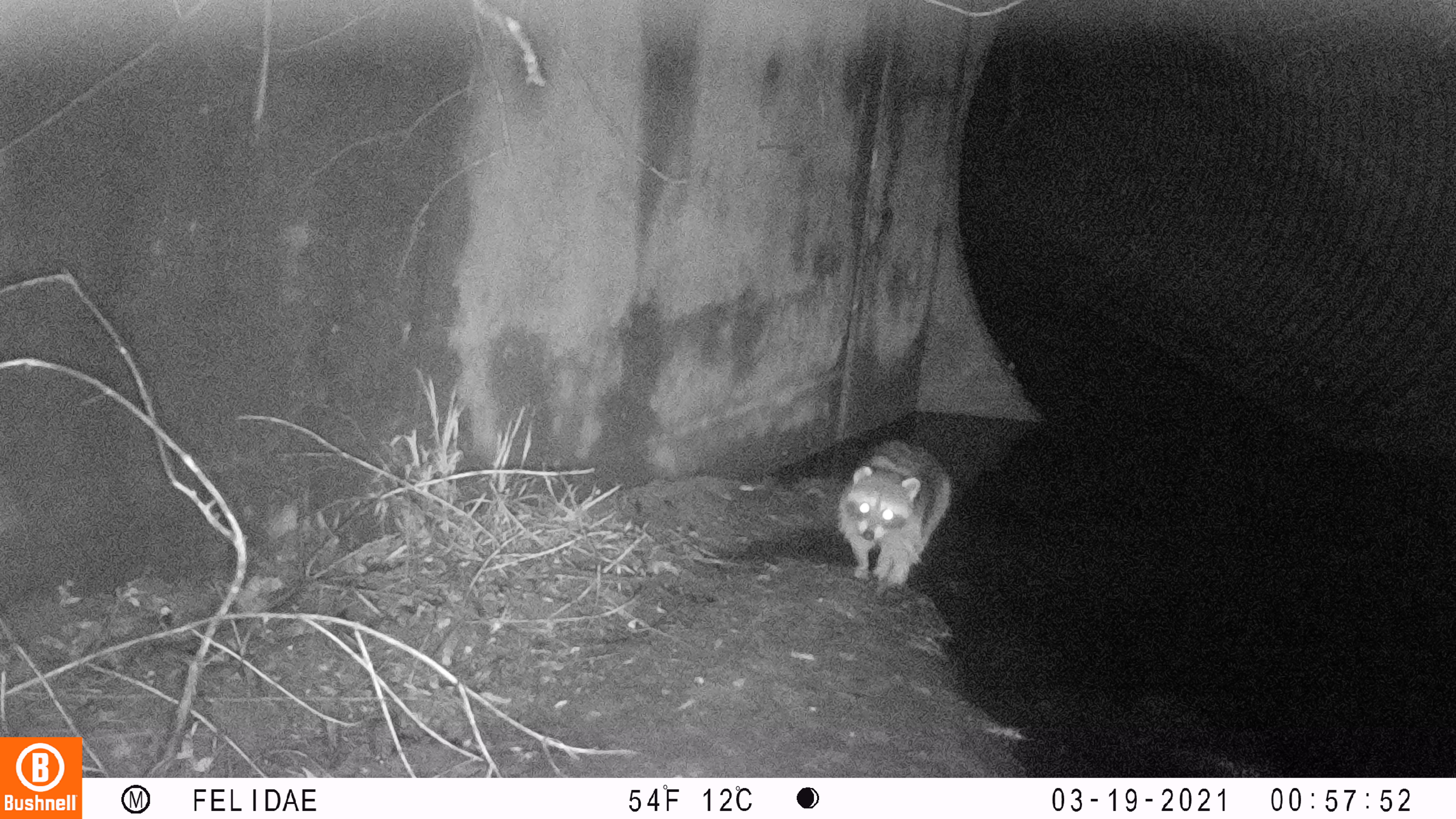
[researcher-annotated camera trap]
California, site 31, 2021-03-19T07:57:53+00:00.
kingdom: Animalia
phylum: Chordata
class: Mammalia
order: Carnivora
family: Procyonidae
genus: Procyon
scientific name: Procyon lotor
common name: raccoon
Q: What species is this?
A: Raccoon (Procyon lotor).